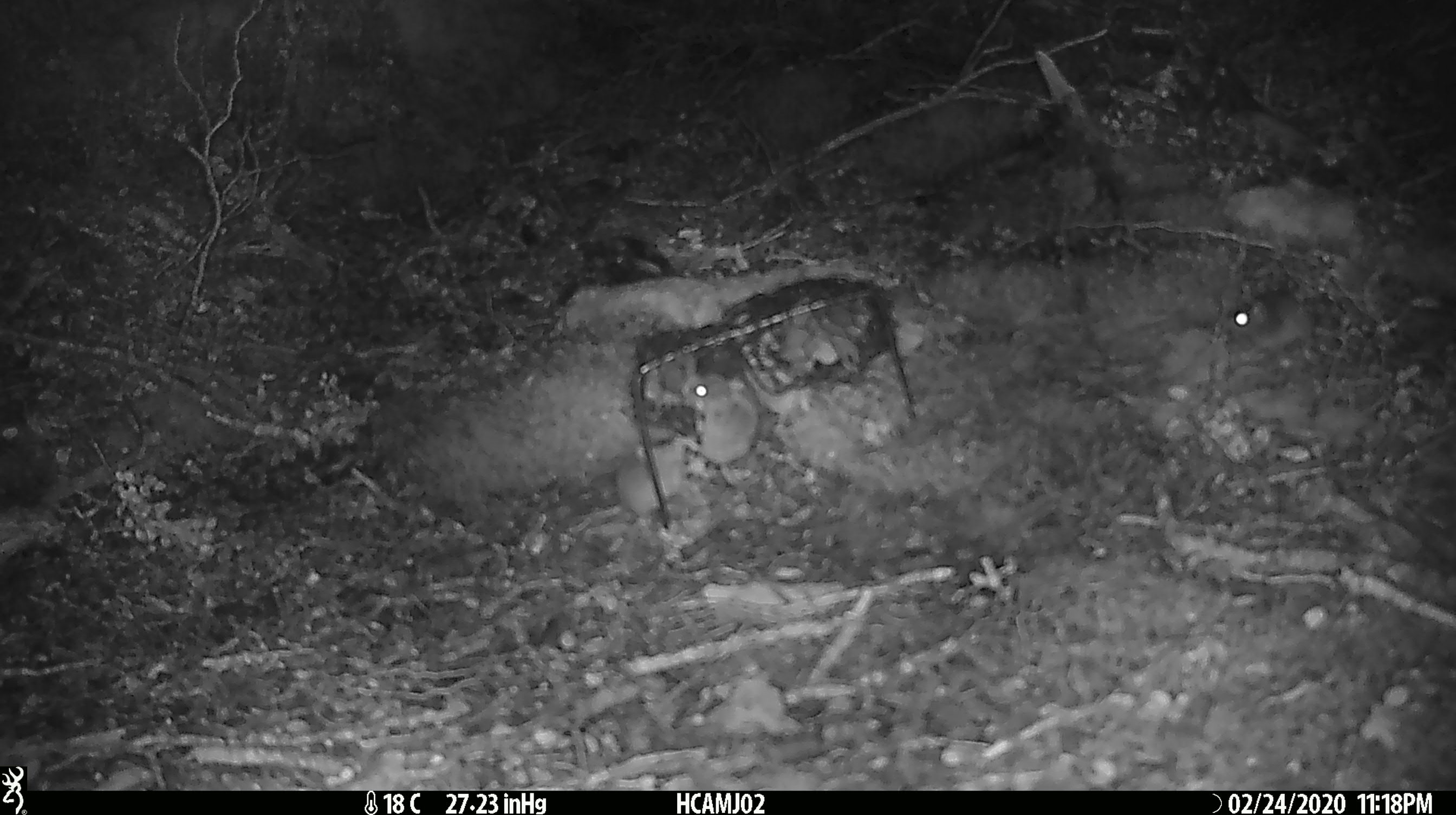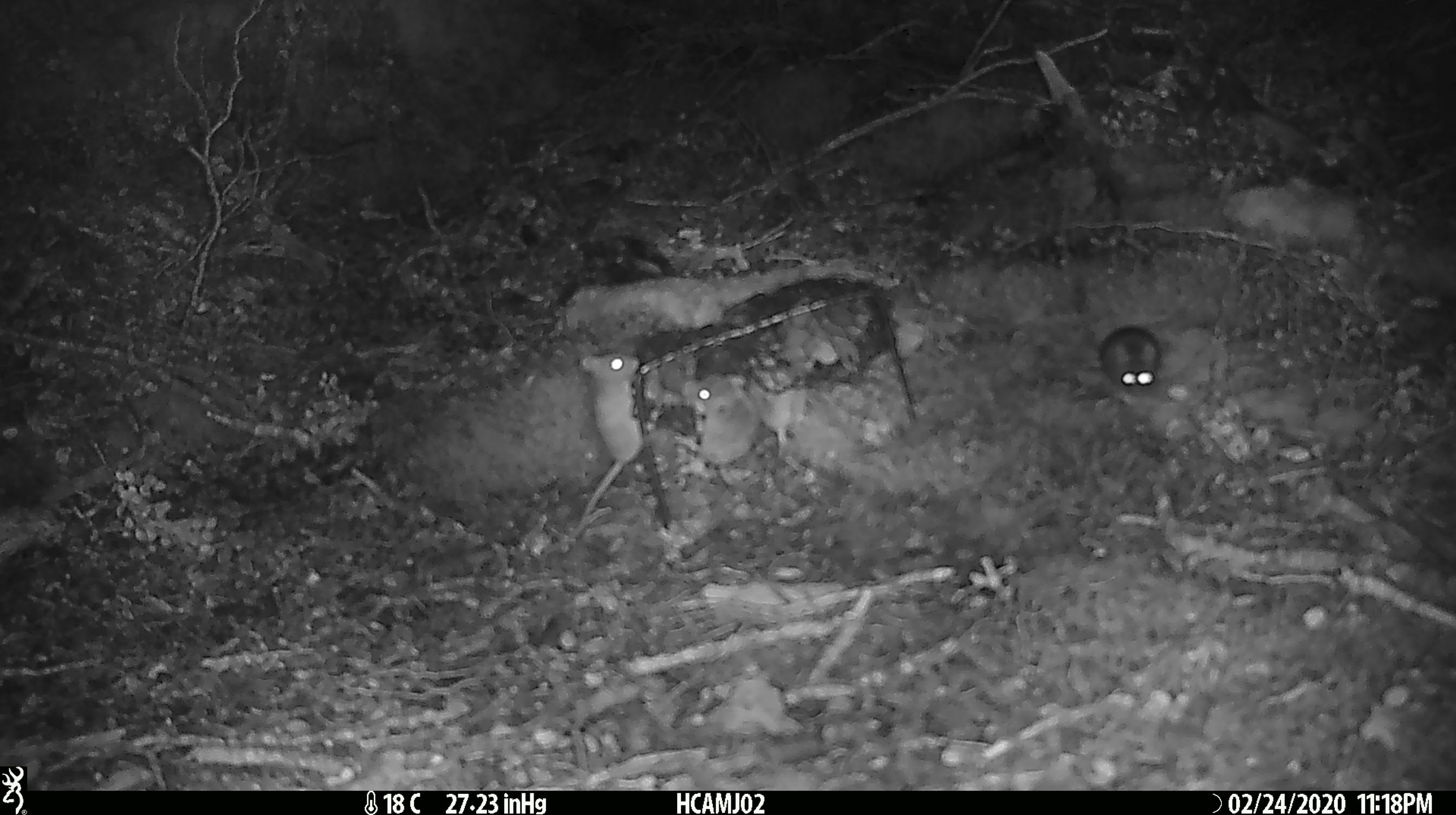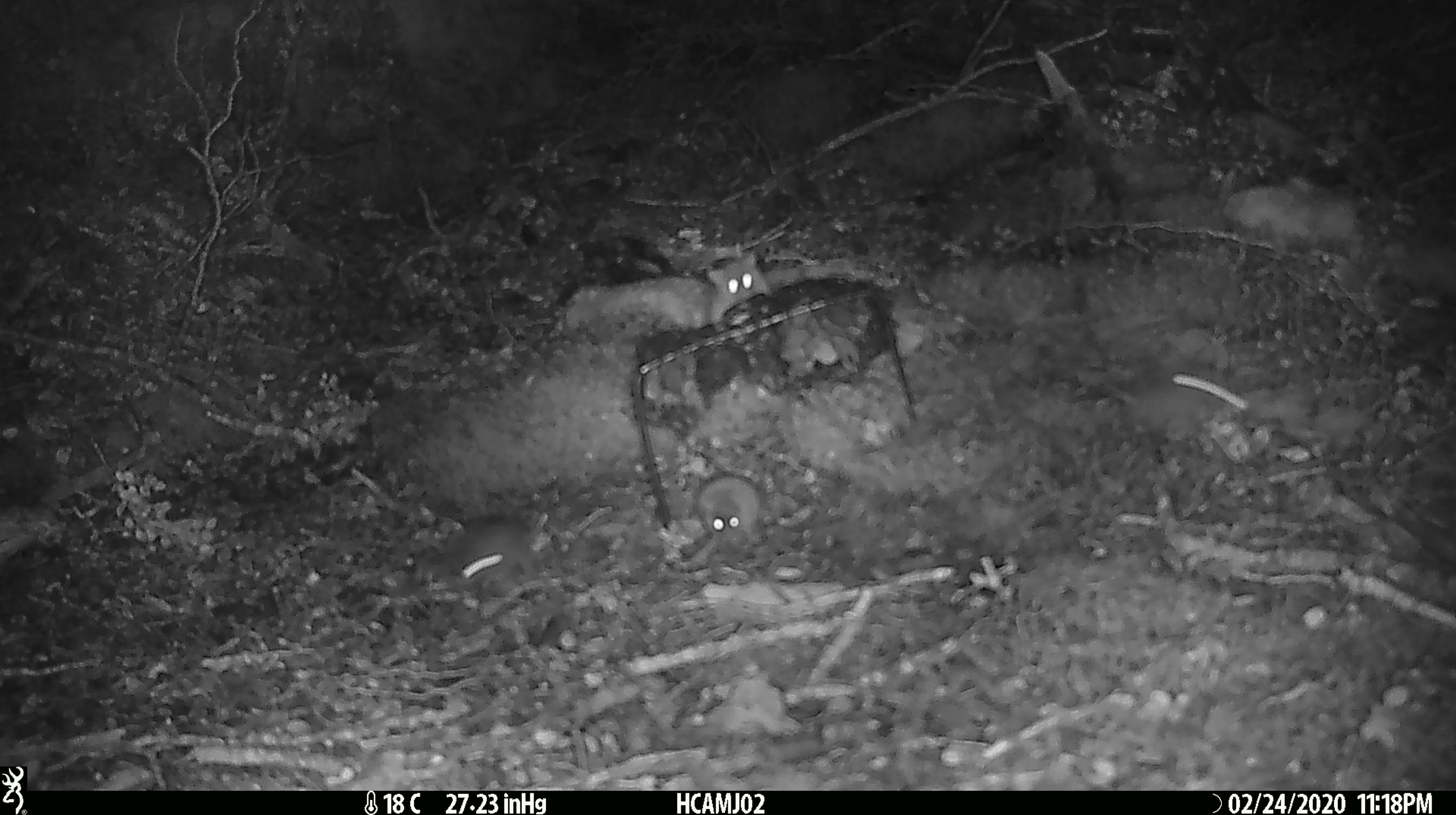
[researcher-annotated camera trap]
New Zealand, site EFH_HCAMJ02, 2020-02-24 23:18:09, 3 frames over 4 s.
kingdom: Animalia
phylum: Chordata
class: Mammalia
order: Rodentia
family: Muridae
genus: Mus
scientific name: Mus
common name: mouse